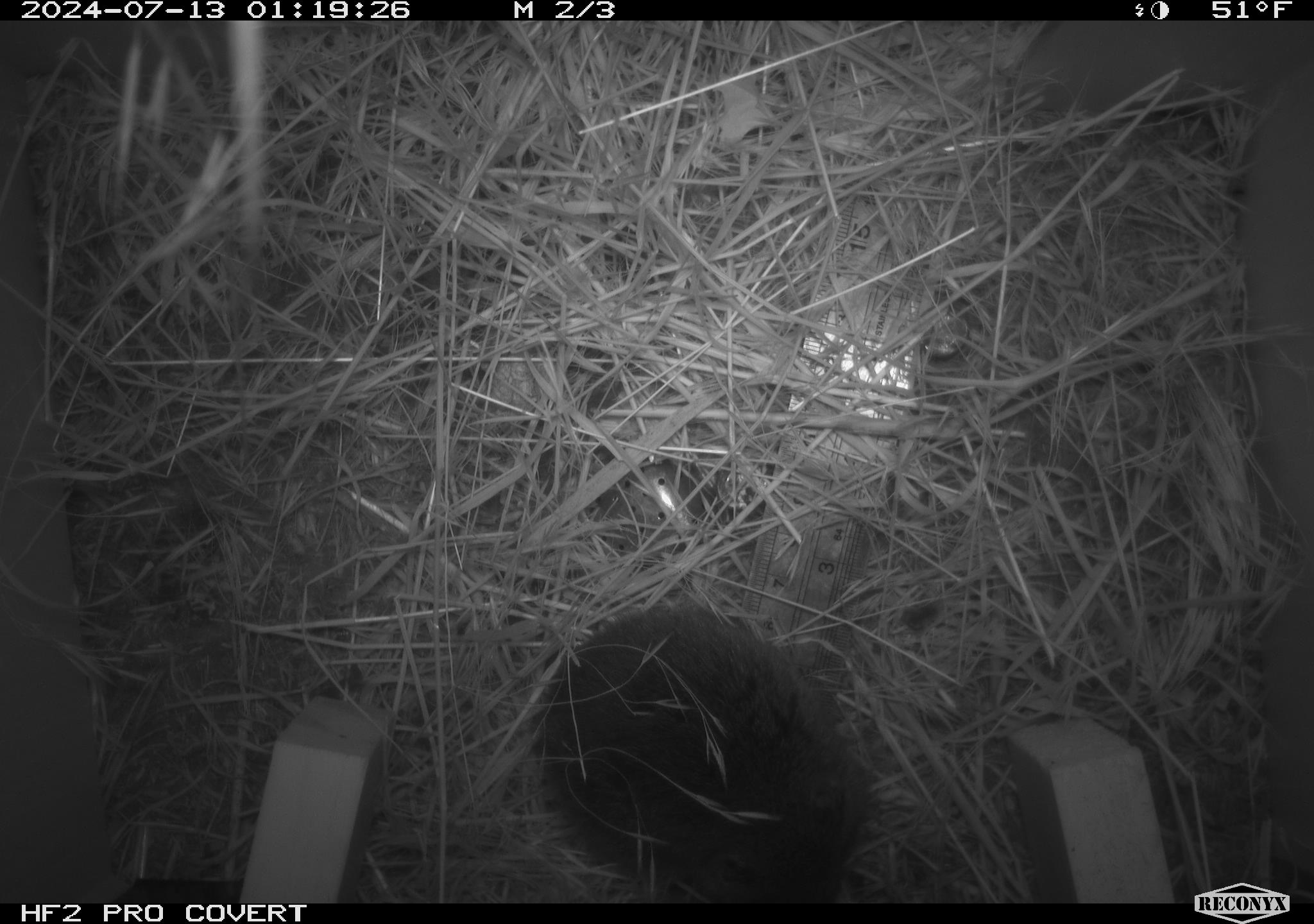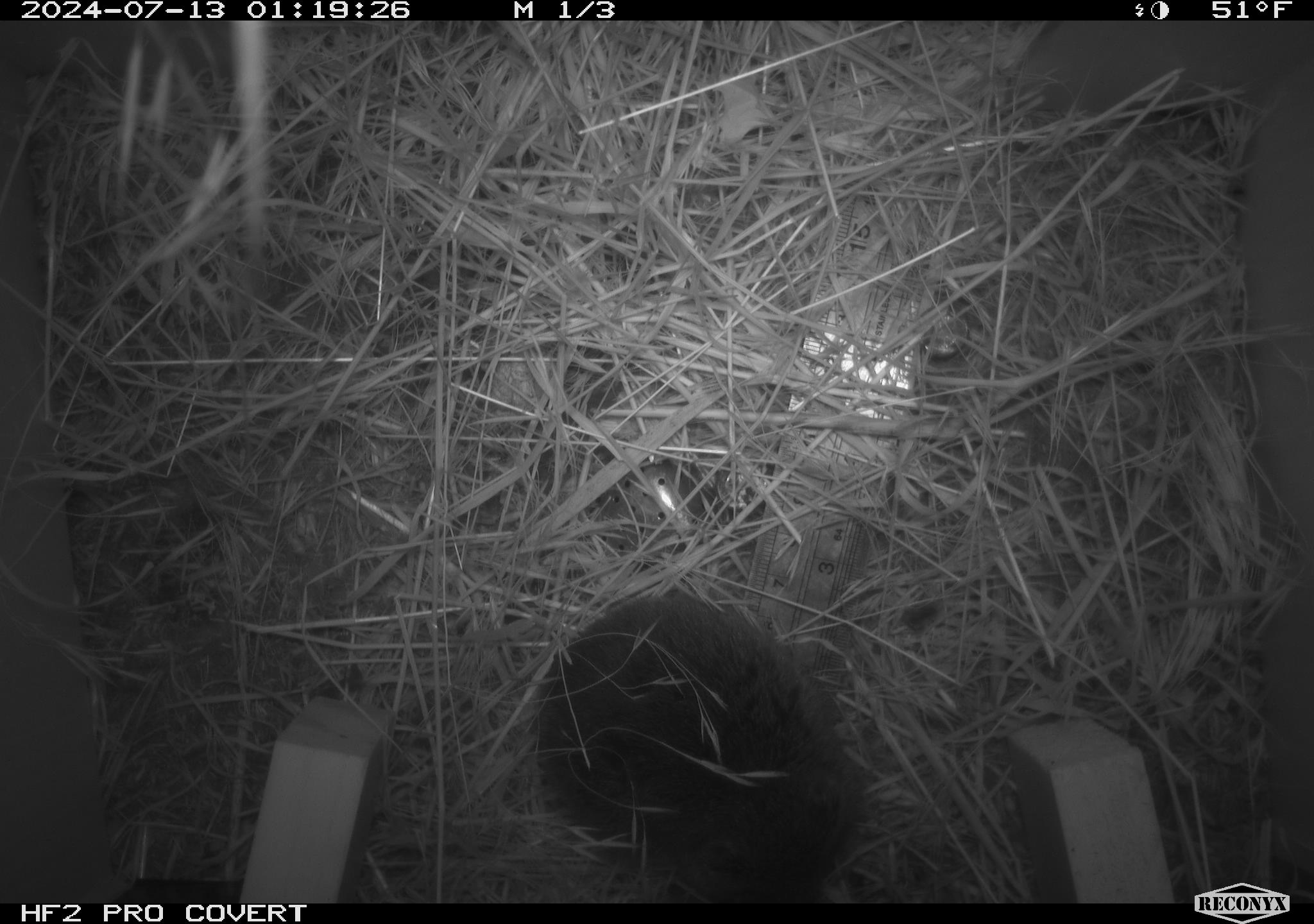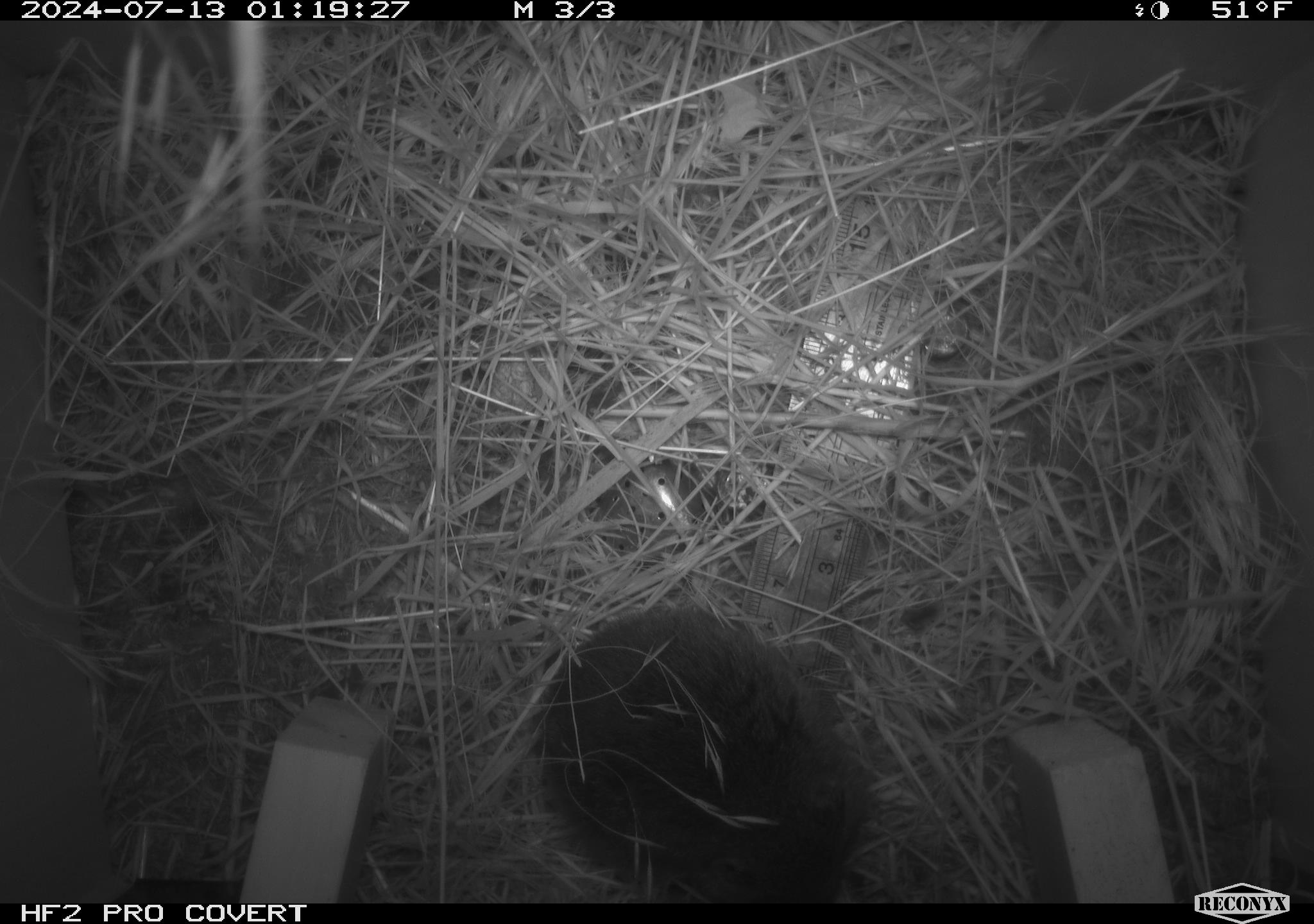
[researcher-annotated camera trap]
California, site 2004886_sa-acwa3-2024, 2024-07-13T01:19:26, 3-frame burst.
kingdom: Animalia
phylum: Chordata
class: Mammalia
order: Rodentia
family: Cricetidae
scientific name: Arvicolinae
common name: voles, lemmings, and muskrats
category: arvicolinae subfamily